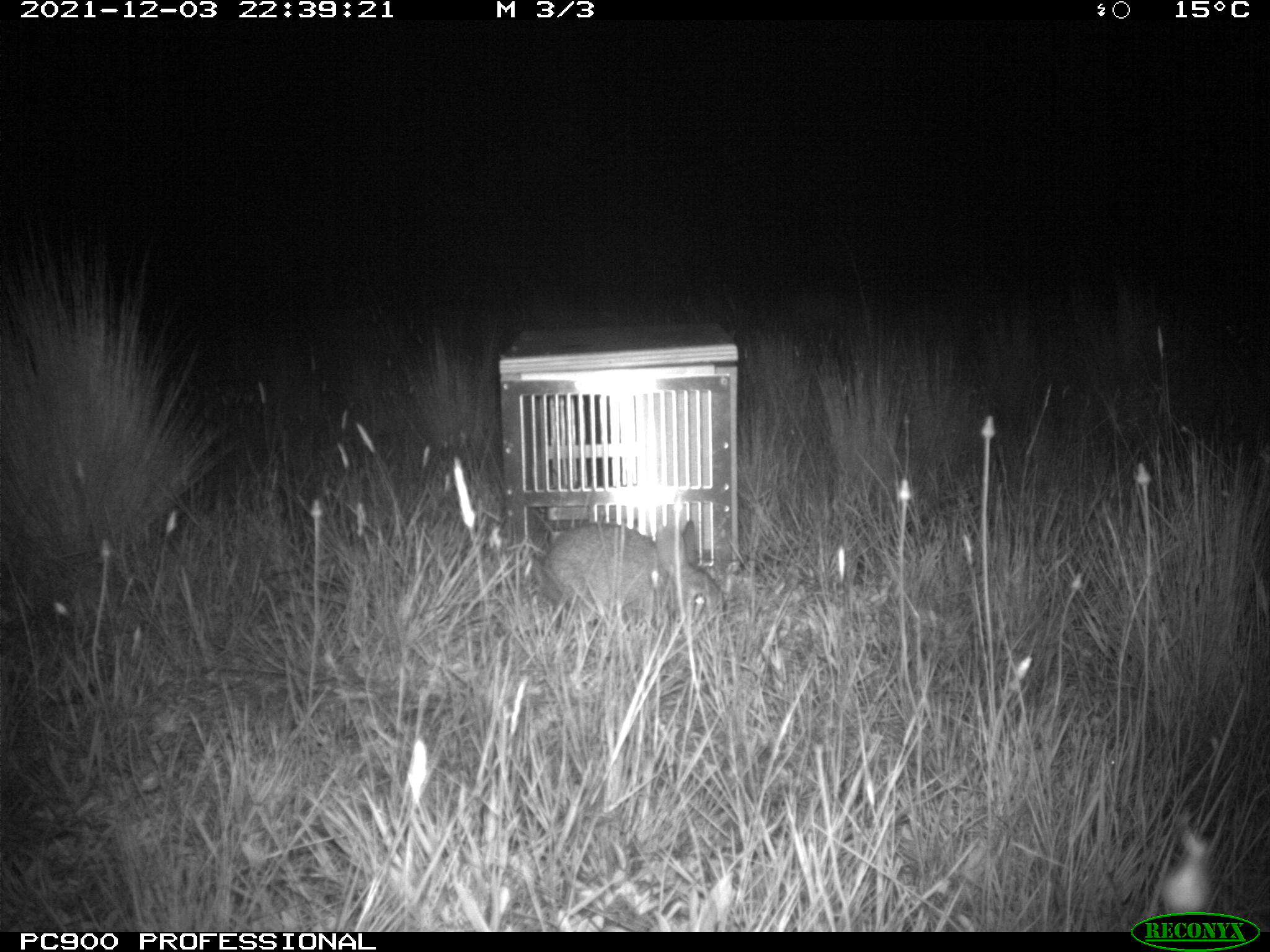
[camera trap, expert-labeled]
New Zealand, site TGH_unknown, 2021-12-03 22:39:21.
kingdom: Animalia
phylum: Chordata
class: Mammalia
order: Lagomorpha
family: Leporidae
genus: Oryctolagus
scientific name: Oryctolagus cuniculus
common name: european rabbit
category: rabbit